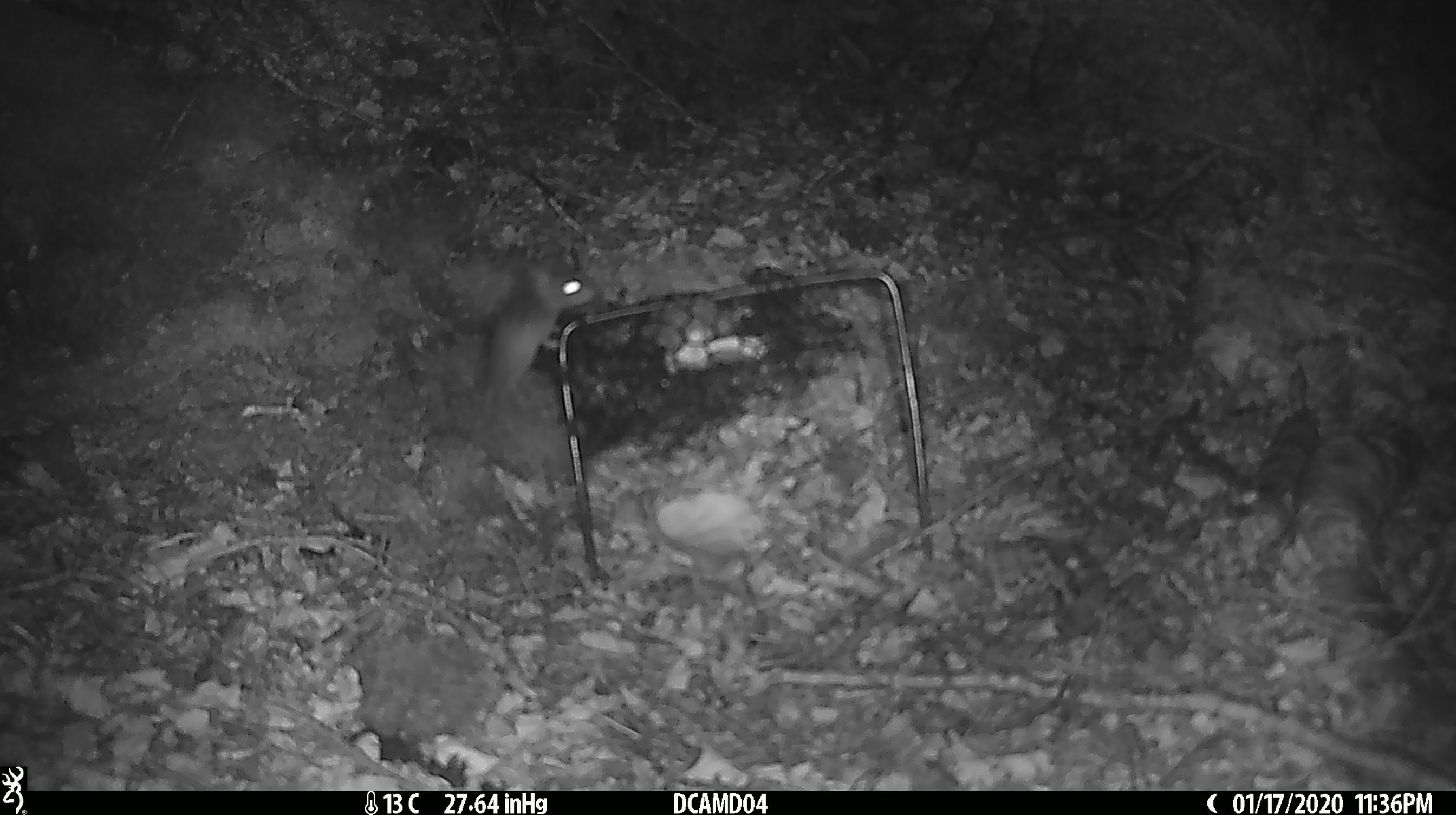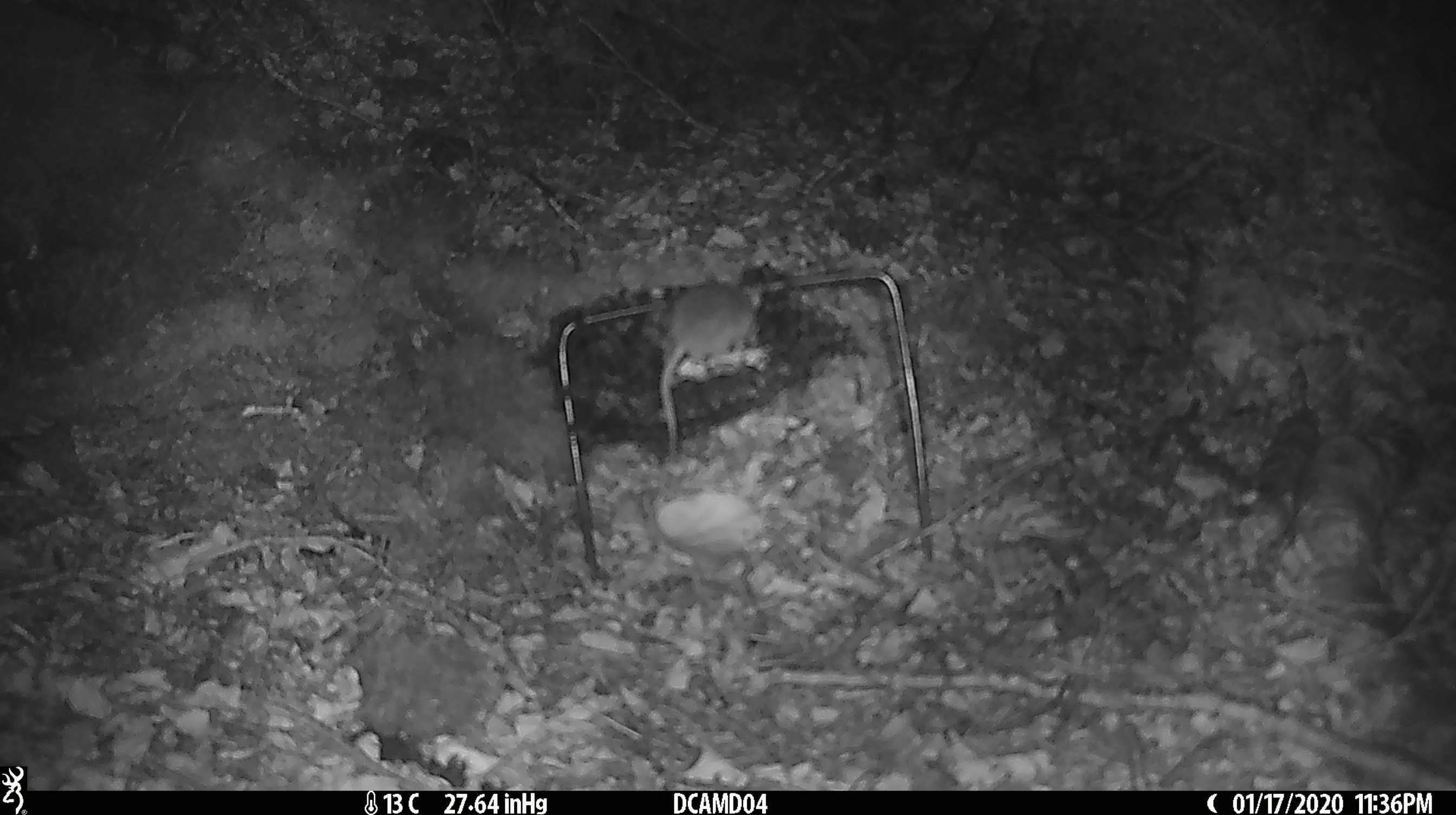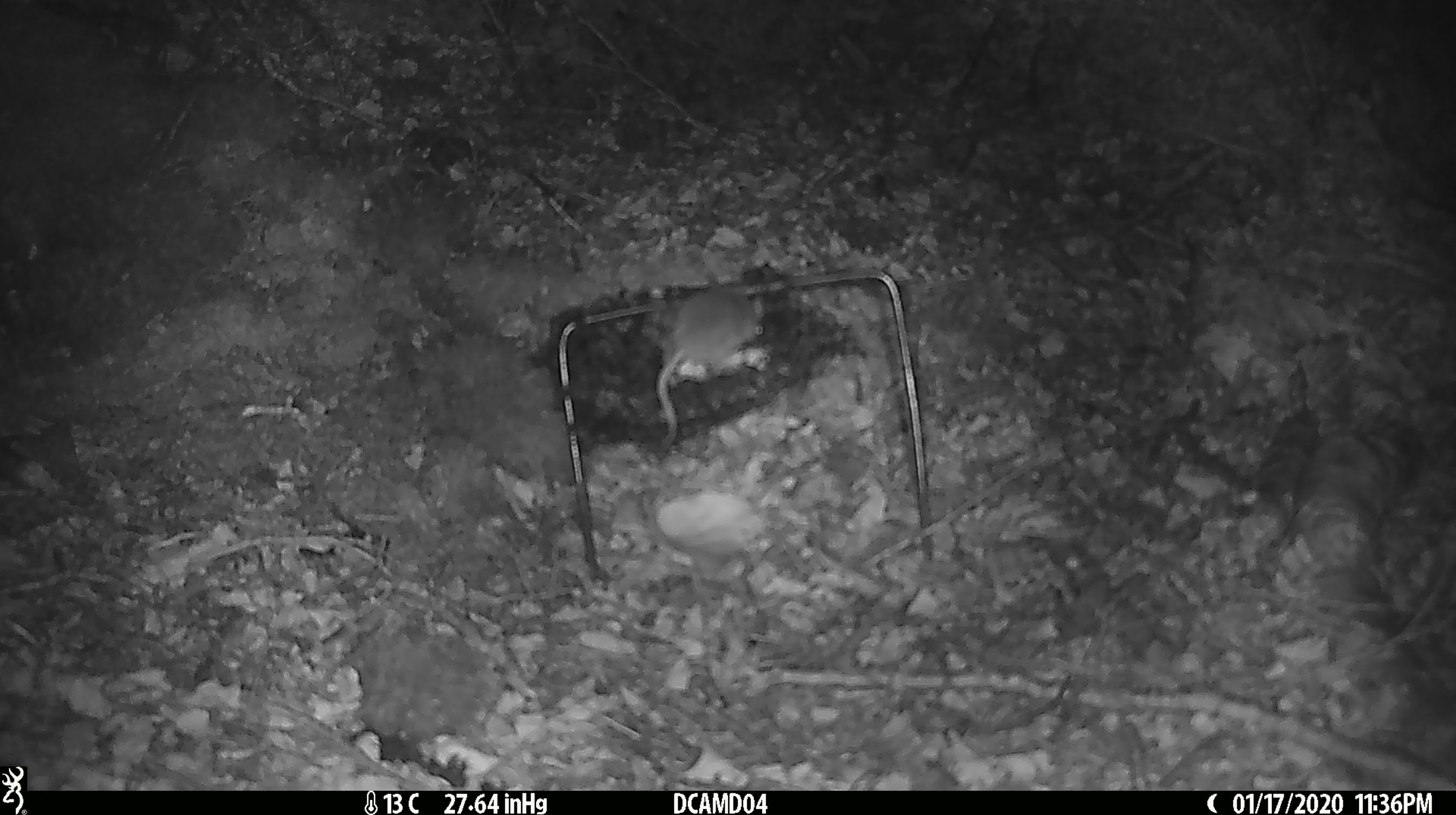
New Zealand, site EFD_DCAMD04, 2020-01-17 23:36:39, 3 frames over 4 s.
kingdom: Animalia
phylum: Chordata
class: Mammalia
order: Rodentia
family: Muridae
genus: Mus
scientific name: Mus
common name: mouse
Mouse (Mus).